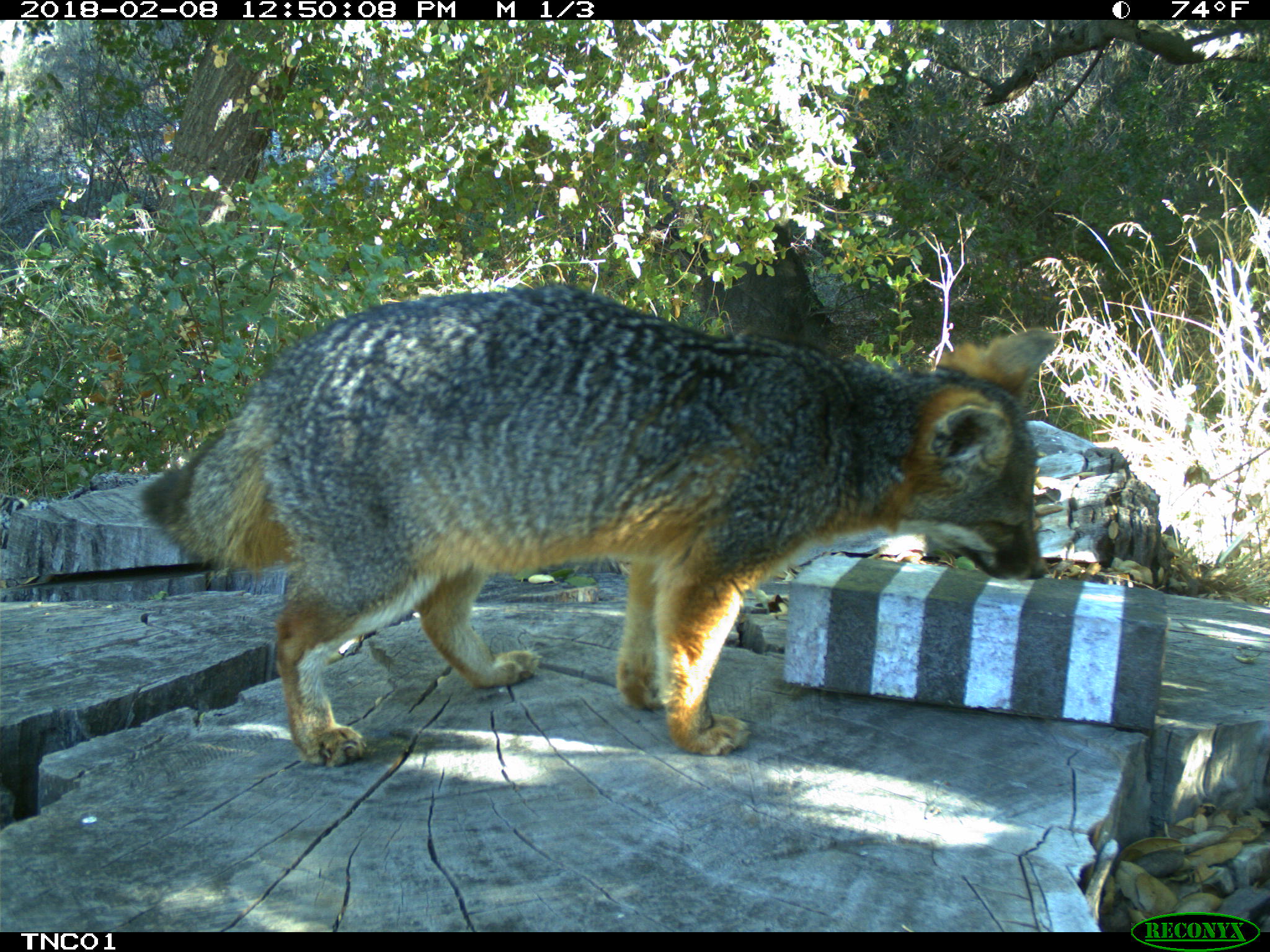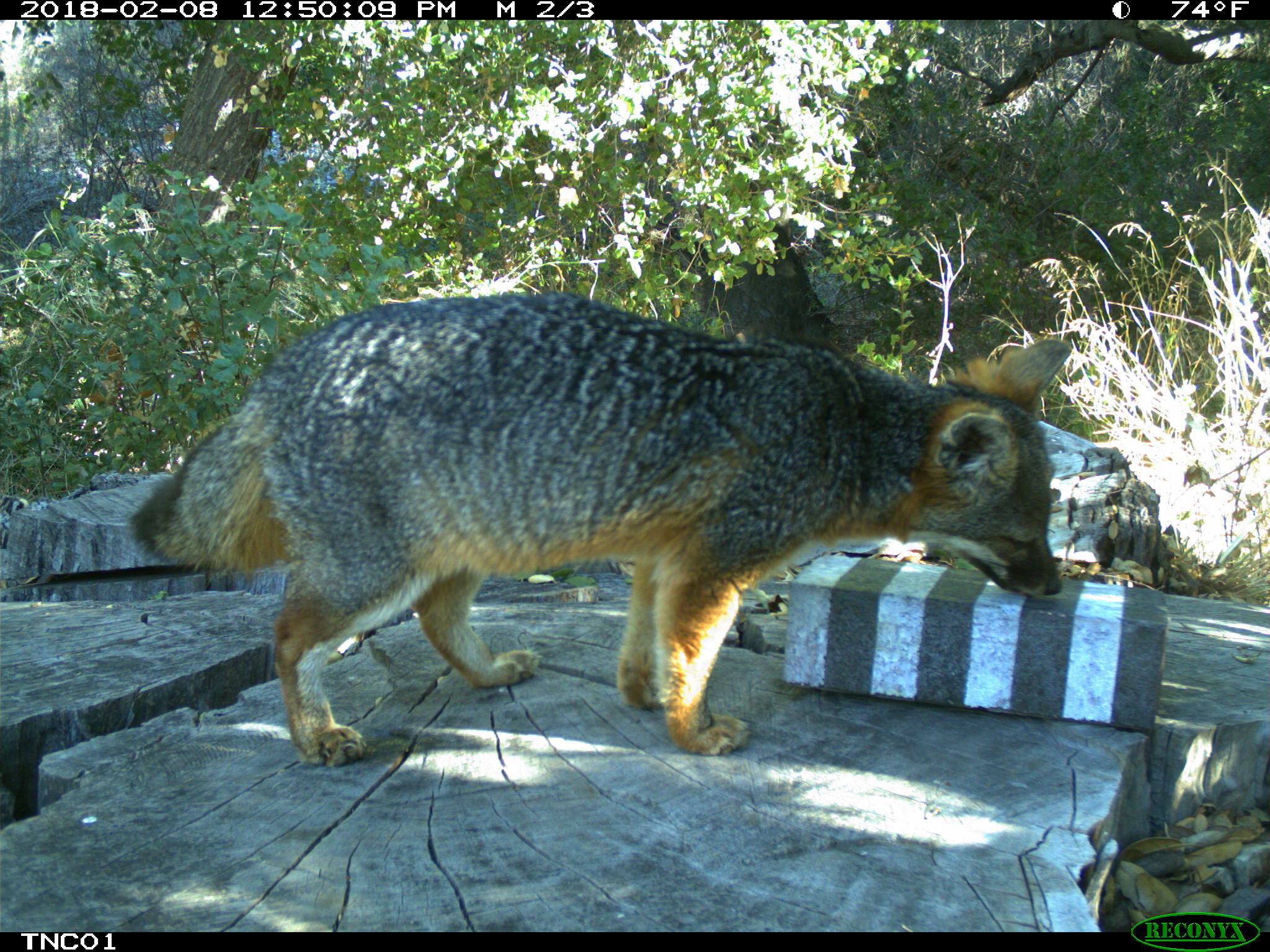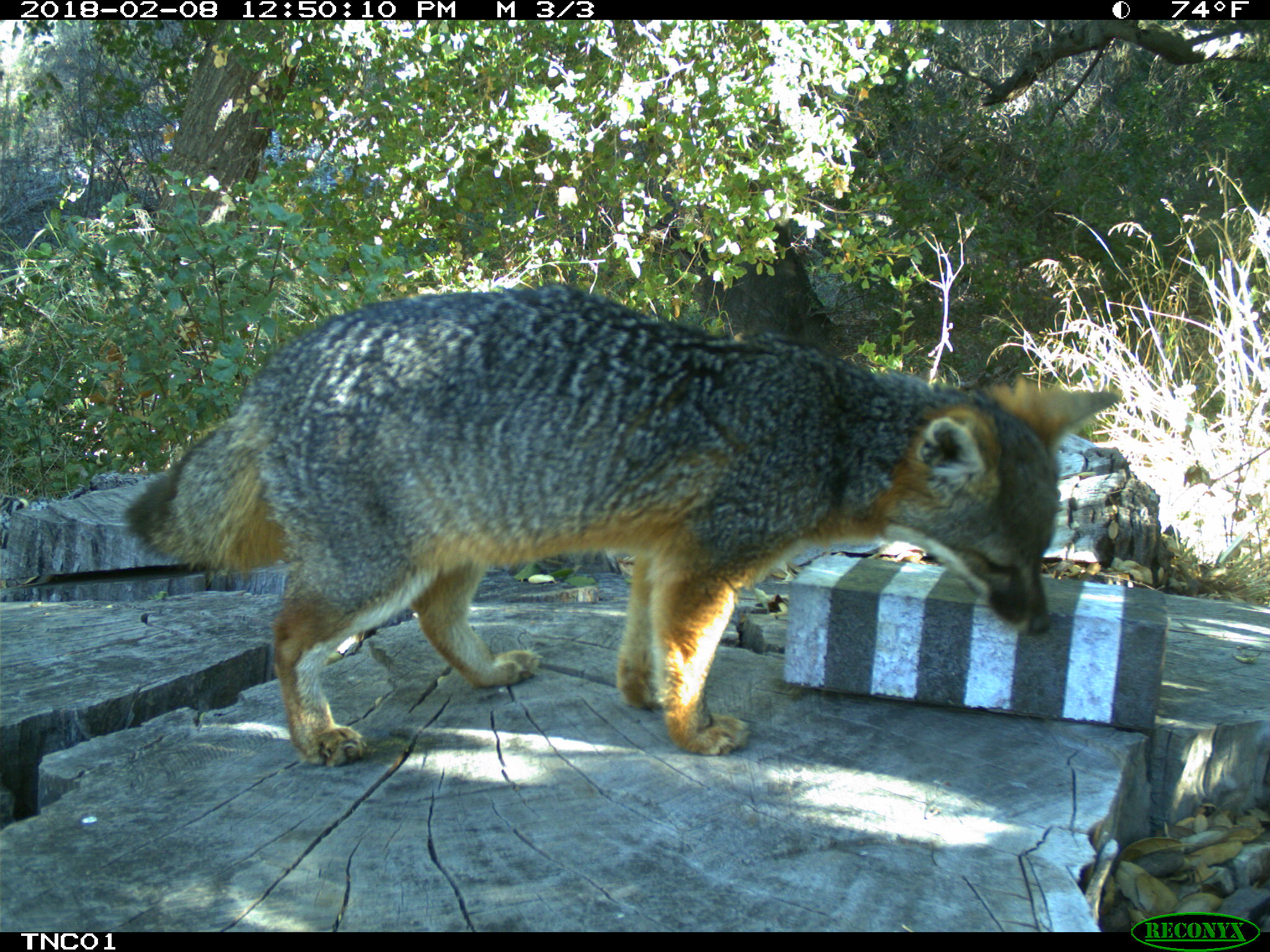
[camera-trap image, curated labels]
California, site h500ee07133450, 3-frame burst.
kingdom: Animalia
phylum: Chordata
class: Mammalia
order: Carnivora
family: Canidae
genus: Urocyon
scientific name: Urocyon littoralis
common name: island fox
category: fox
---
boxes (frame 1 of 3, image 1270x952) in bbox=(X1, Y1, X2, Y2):
fox: bbox=(138, 281, 1060, 767)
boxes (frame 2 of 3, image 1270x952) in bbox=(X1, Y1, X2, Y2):
fox: bbox=(131, 291, 1073, 770)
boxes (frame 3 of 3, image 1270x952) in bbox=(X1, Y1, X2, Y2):
fox: bbox=(124, 284, 1117, 765)